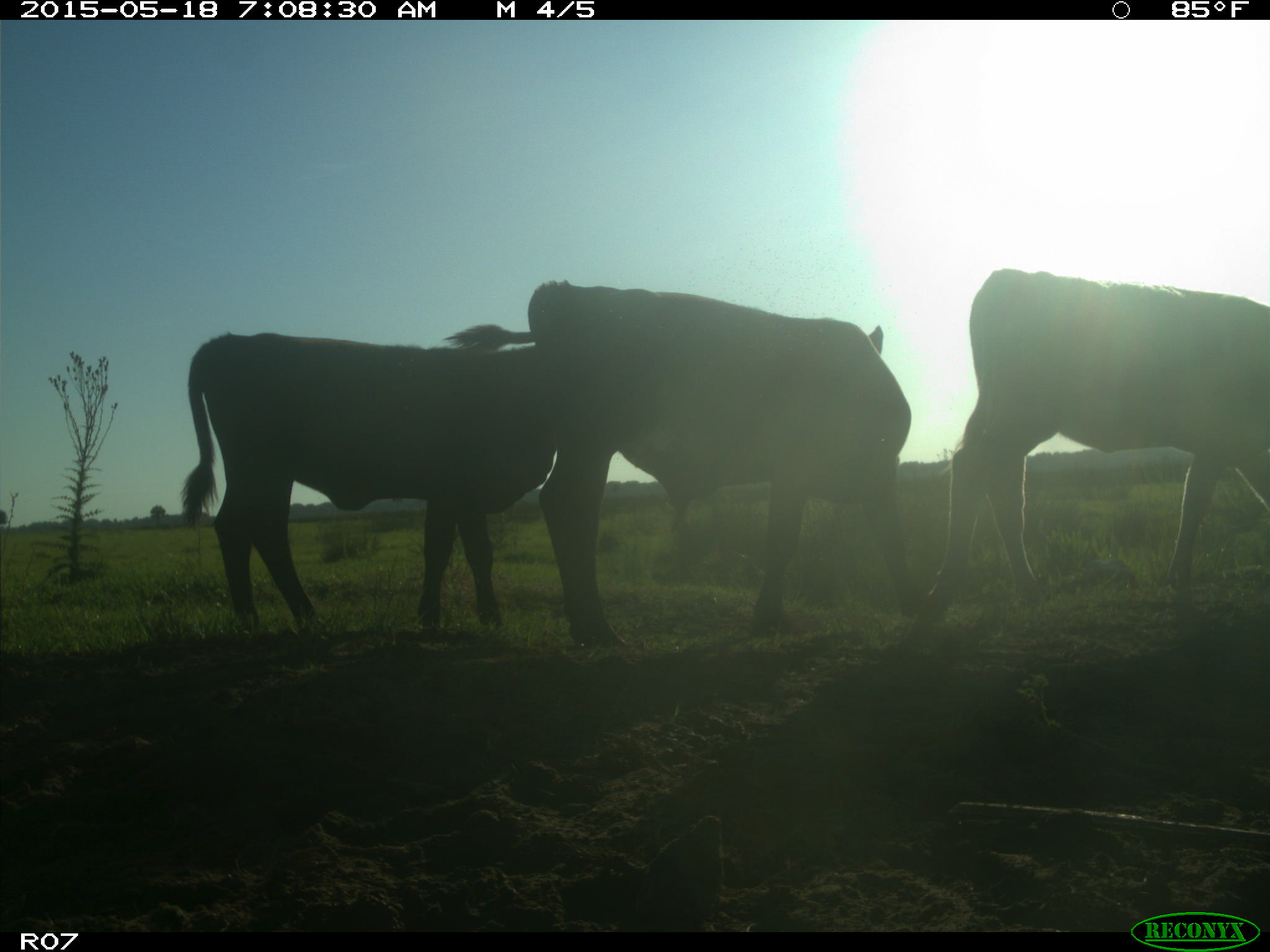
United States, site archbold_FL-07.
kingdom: Animalia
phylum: Chordata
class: Mammalia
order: Artiodactyla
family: Bovidae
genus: Bos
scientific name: Bos taurus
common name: domestic cow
Bos taurus (domestic cow).